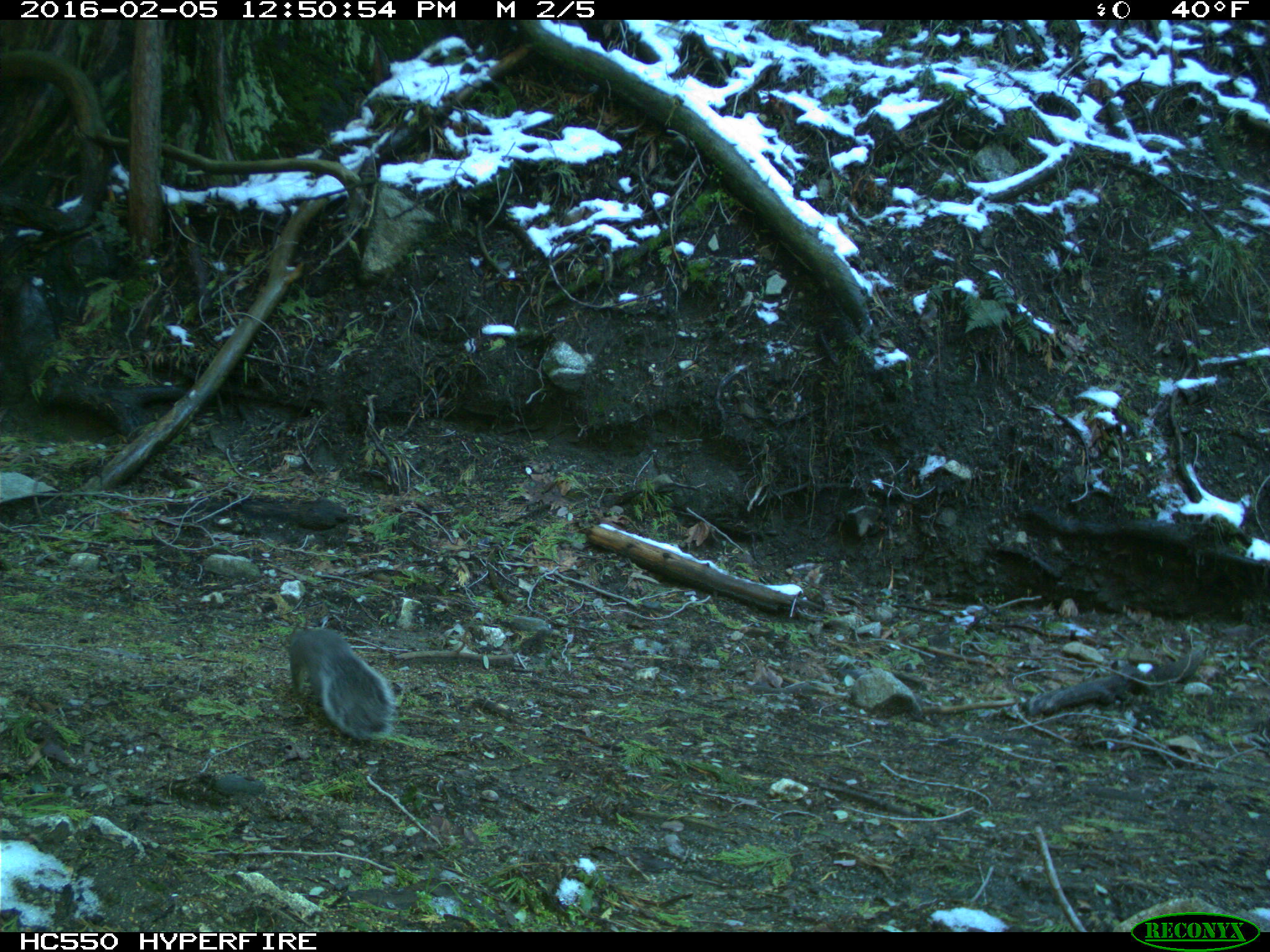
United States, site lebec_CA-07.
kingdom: Animalia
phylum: Chordata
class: Mammalia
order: Rodentia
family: Sciuridae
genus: Sciurus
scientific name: Sciurus carolinensis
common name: eastern gray squirrel